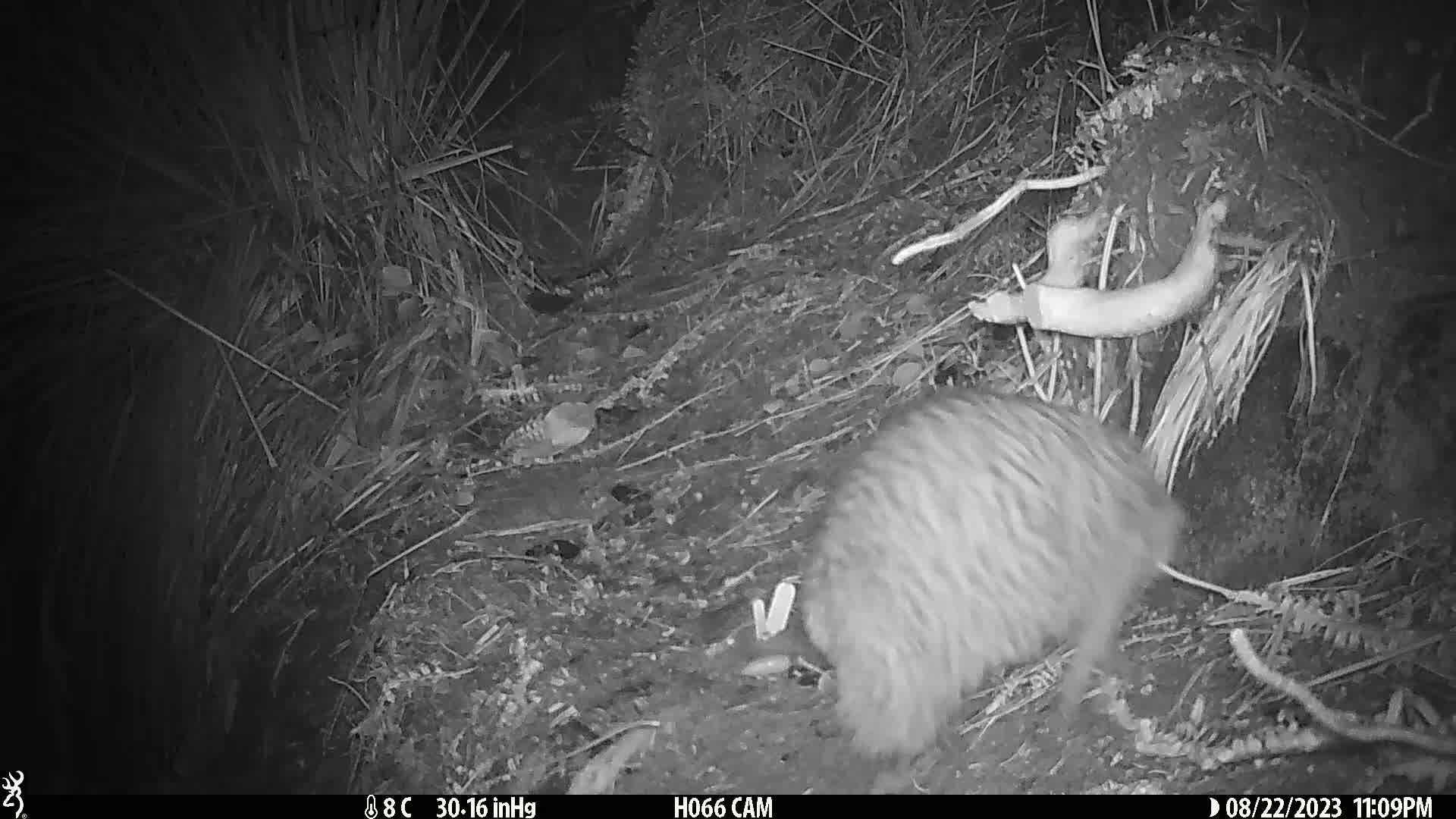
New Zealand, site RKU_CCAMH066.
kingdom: Animalia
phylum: Chordata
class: Aves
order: Apterygiformes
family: Apterygidae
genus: Apteryx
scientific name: Apteryx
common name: kiwi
Kiwi (Apteryx).